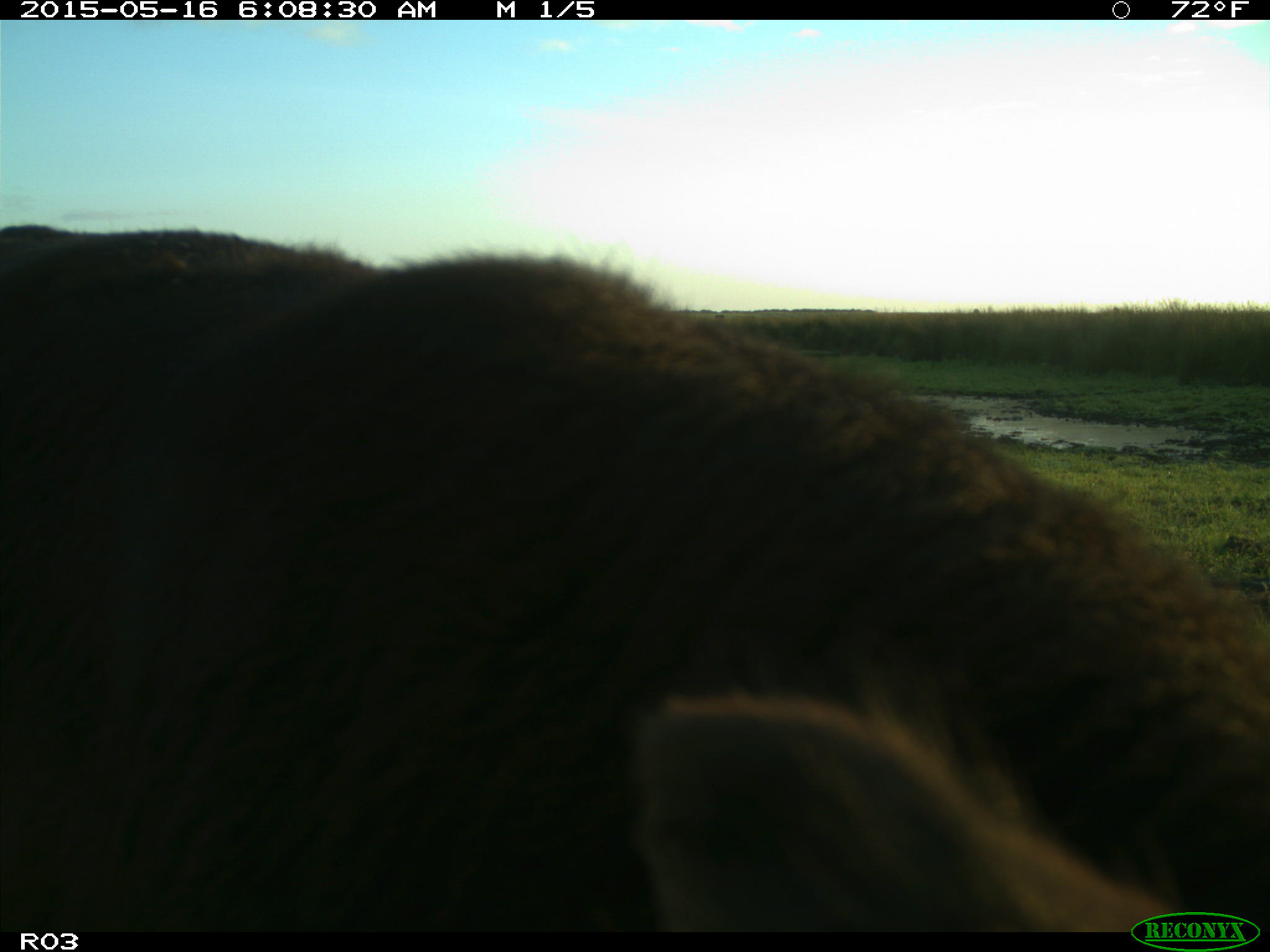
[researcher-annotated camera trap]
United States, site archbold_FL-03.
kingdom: Animalia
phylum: Chordata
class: Mammalia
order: Artiodactyla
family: Bovidae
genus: Bos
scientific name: Bos taurus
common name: domestic cow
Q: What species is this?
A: Bos taurus (domestic cow).